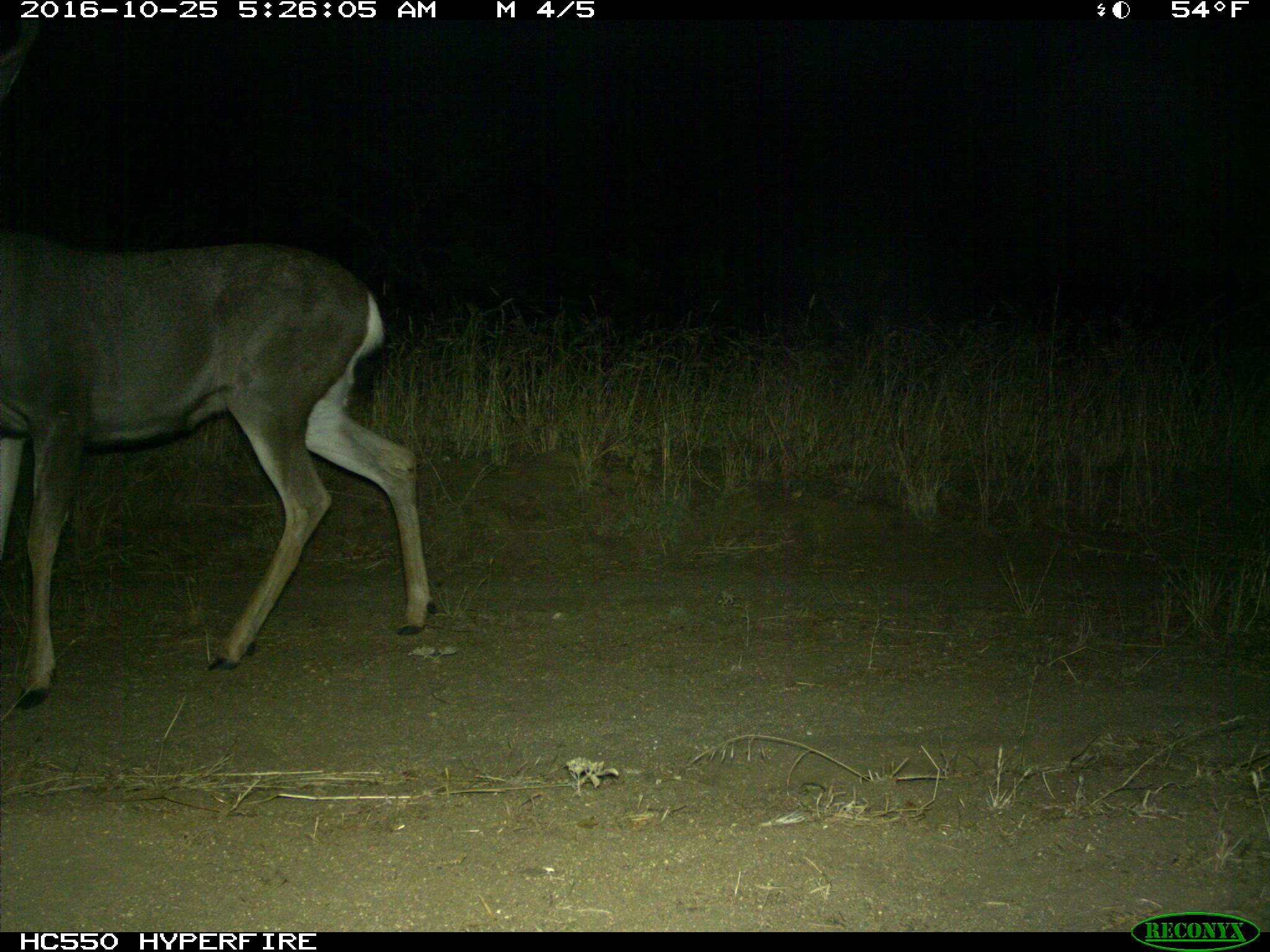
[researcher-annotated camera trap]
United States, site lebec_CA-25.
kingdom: Animalia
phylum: Chordata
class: Mammalia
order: Artiodactyla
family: Cervidae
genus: Odocoileus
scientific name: Odocoileus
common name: deer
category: unidentified deer